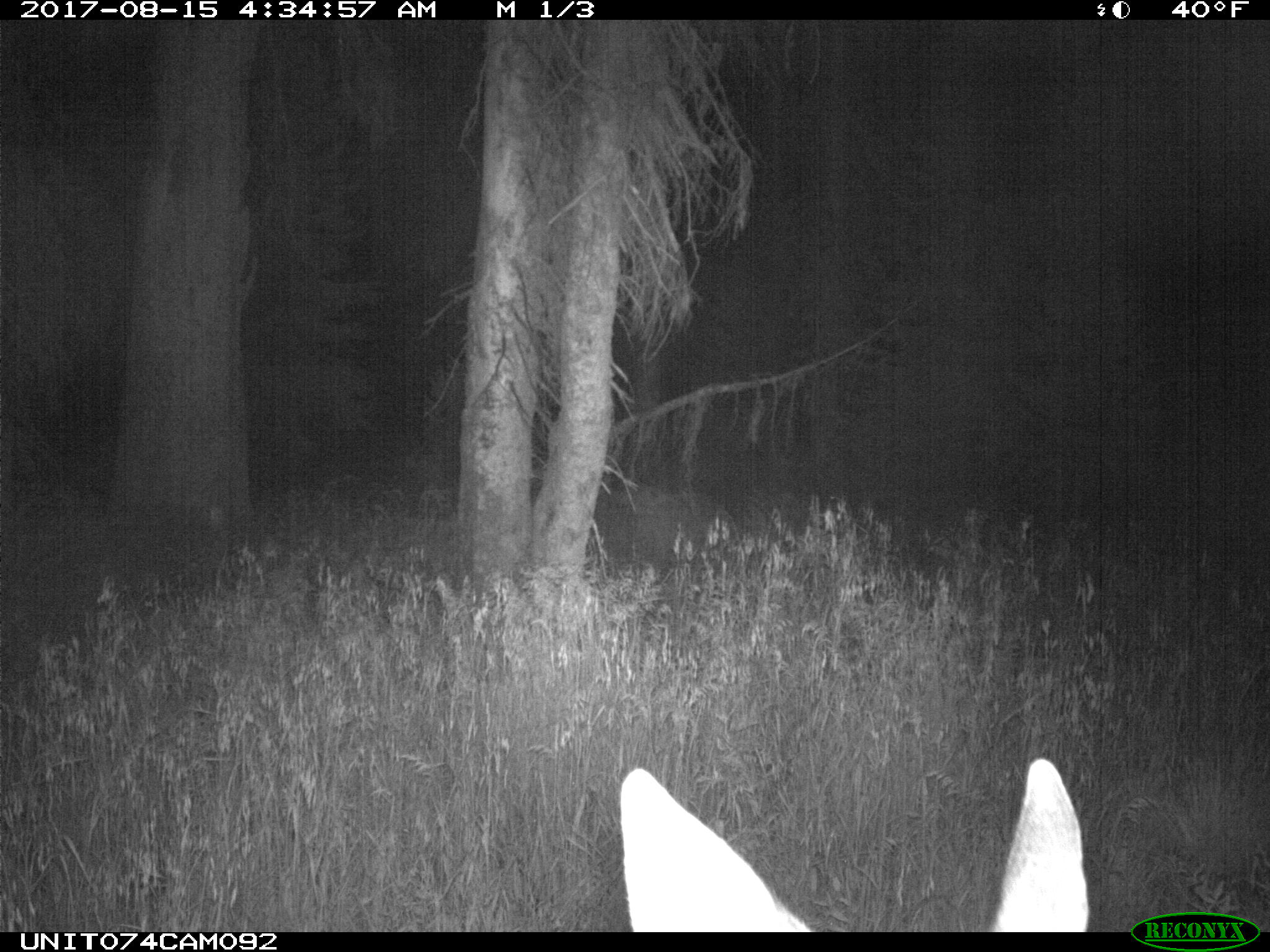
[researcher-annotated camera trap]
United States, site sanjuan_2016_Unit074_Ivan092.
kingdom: Animalia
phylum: Chordata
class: Mammalia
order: Artiodactyla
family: Cervidae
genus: Odocoileus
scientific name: Odocoileus hemionus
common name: mule deer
Odocoileus hemionus (mule deer).